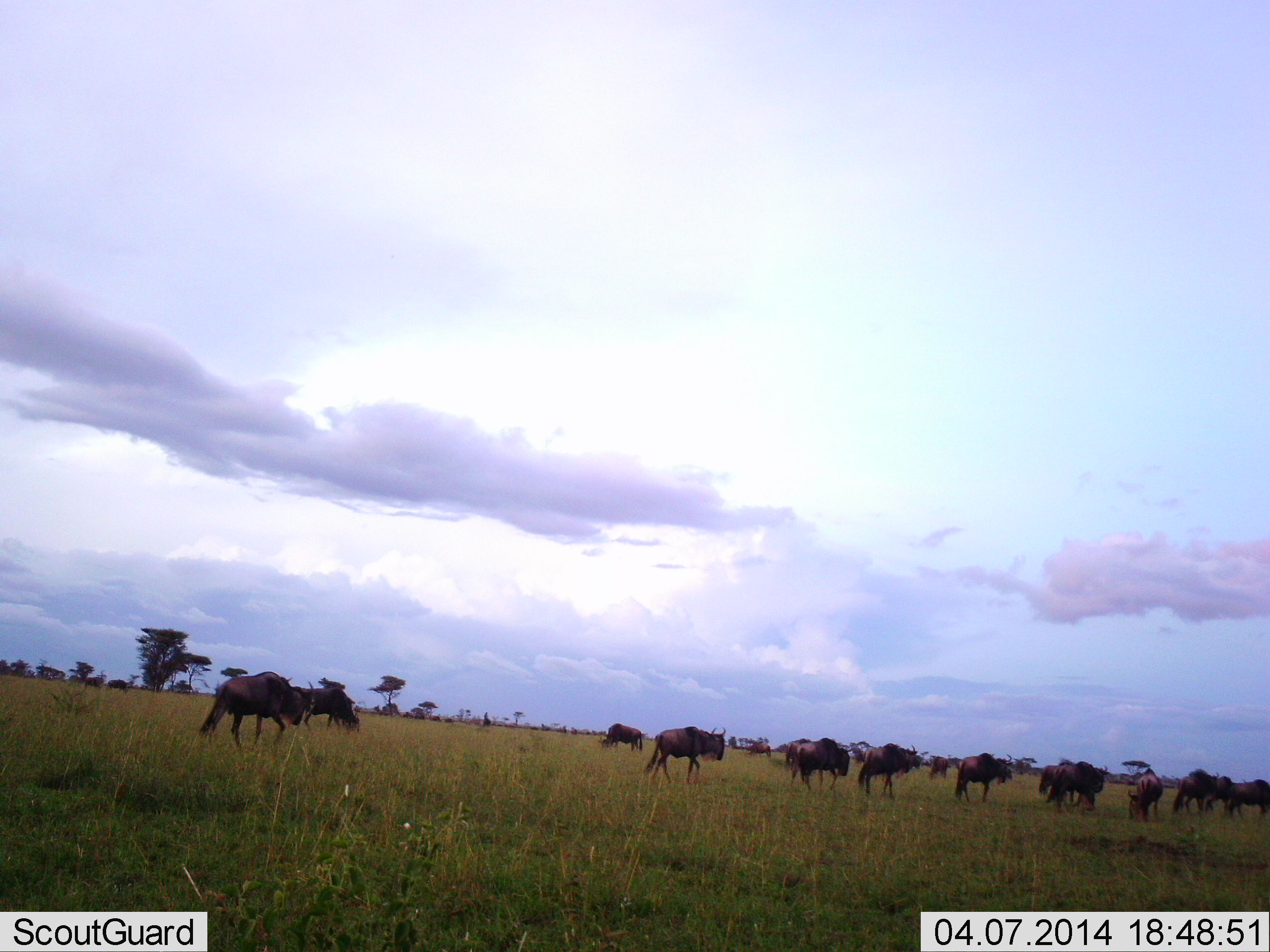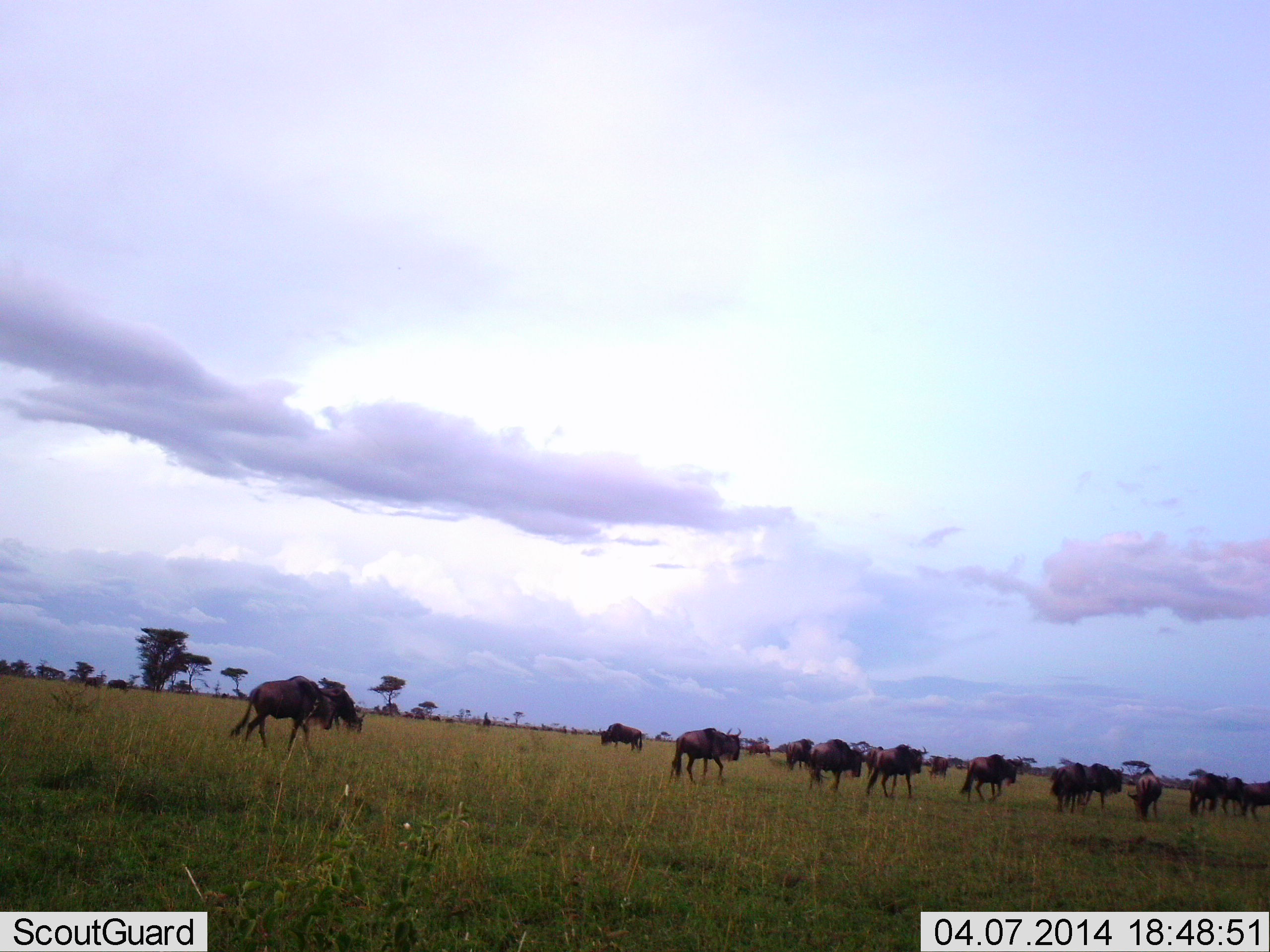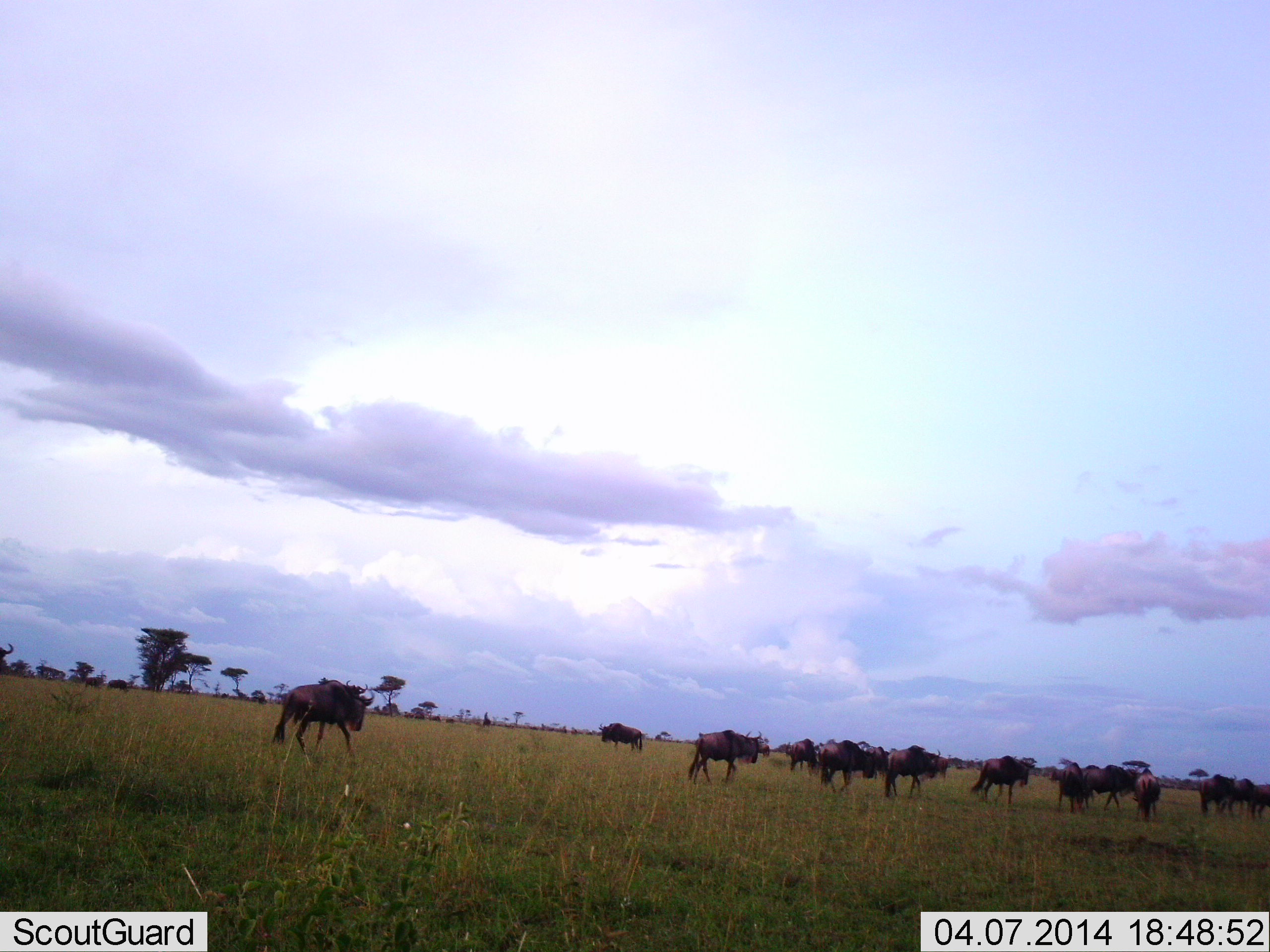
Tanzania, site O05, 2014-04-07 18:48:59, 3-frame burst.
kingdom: Animalia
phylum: Chordata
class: Mammalia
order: Artiodactyla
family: Bovidae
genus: Connochaetes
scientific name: Connochaetes taurinus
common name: blue wildebeest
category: wildebeest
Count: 11-50.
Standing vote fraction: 17%.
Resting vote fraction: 2%.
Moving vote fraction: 100%.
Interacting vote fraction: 6%.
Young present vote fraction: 0%.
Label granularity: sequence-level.